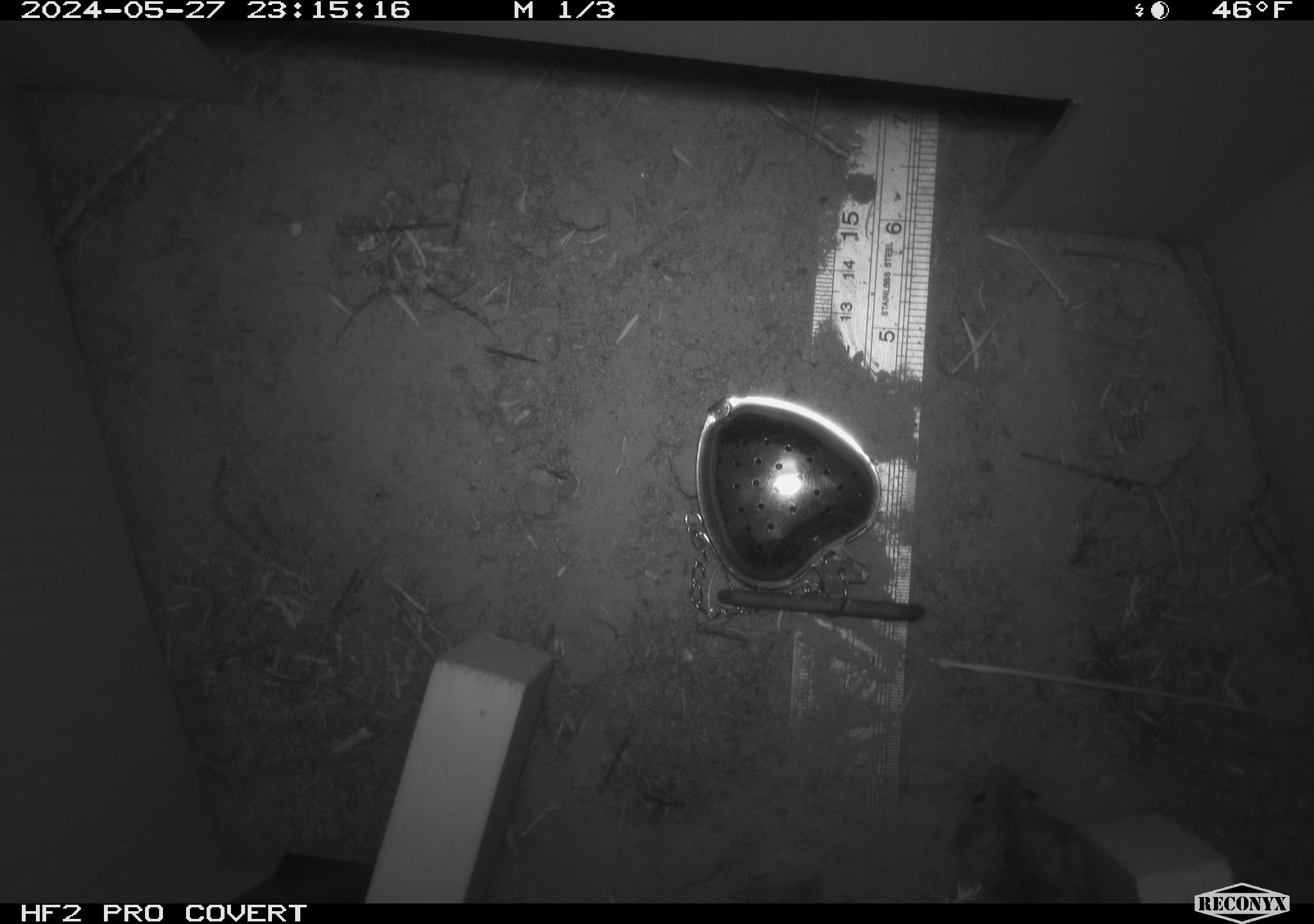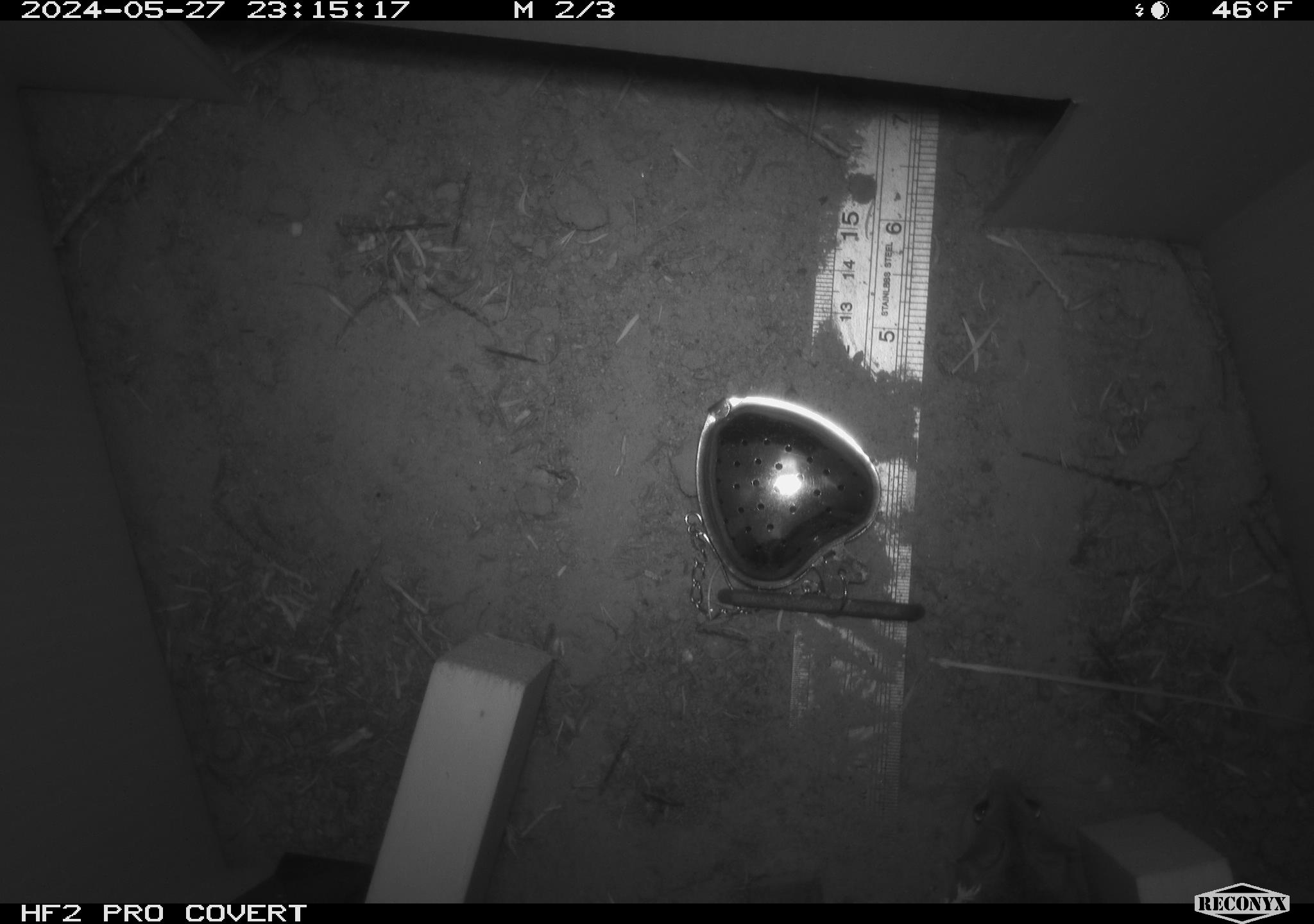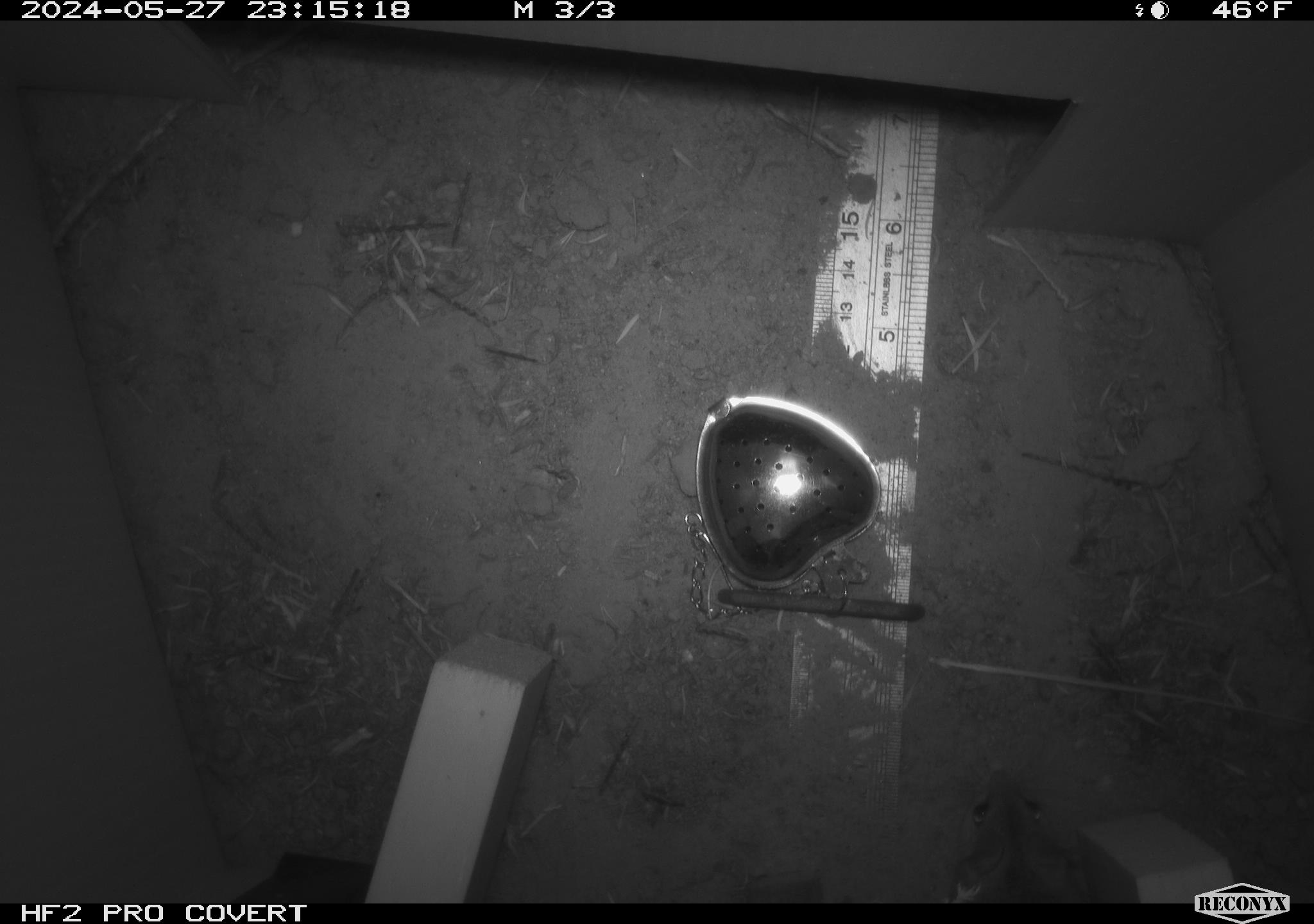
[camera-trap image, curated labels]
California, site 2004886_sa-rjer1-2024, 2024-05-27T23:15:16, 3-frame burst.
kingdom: Animalia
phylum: Chordata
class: Mammalia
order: Rodentia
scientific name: Rodentia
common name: mouse species